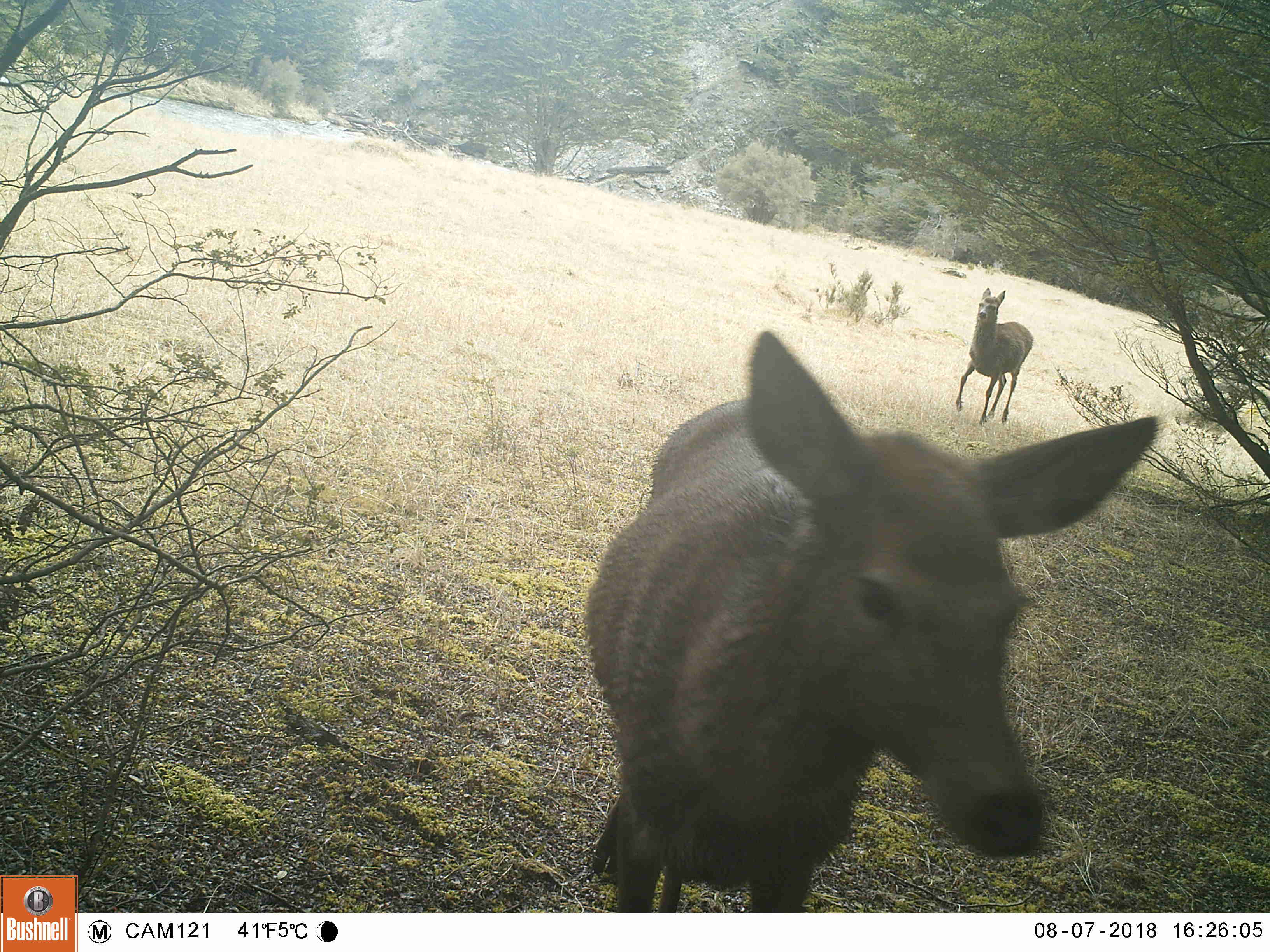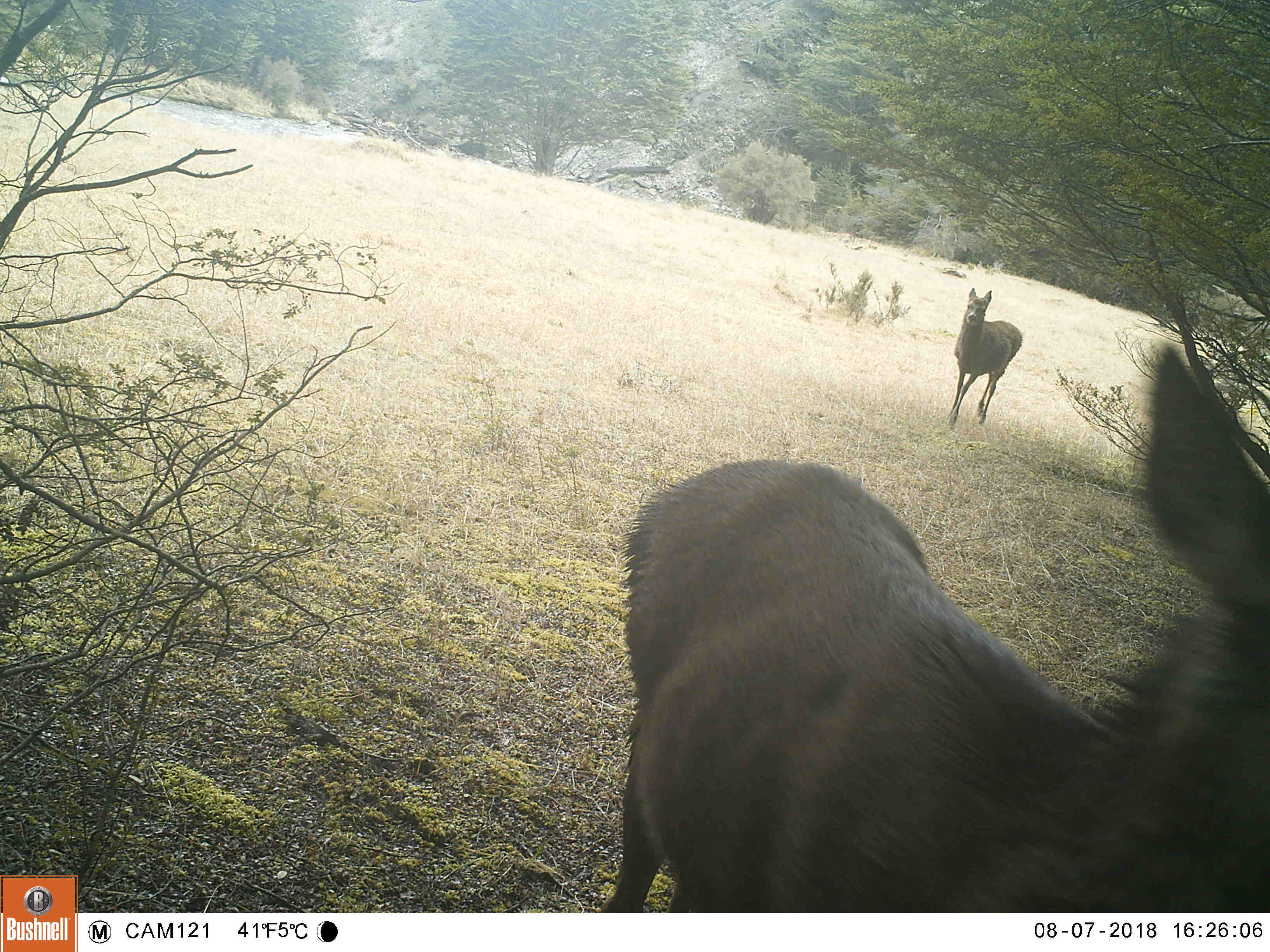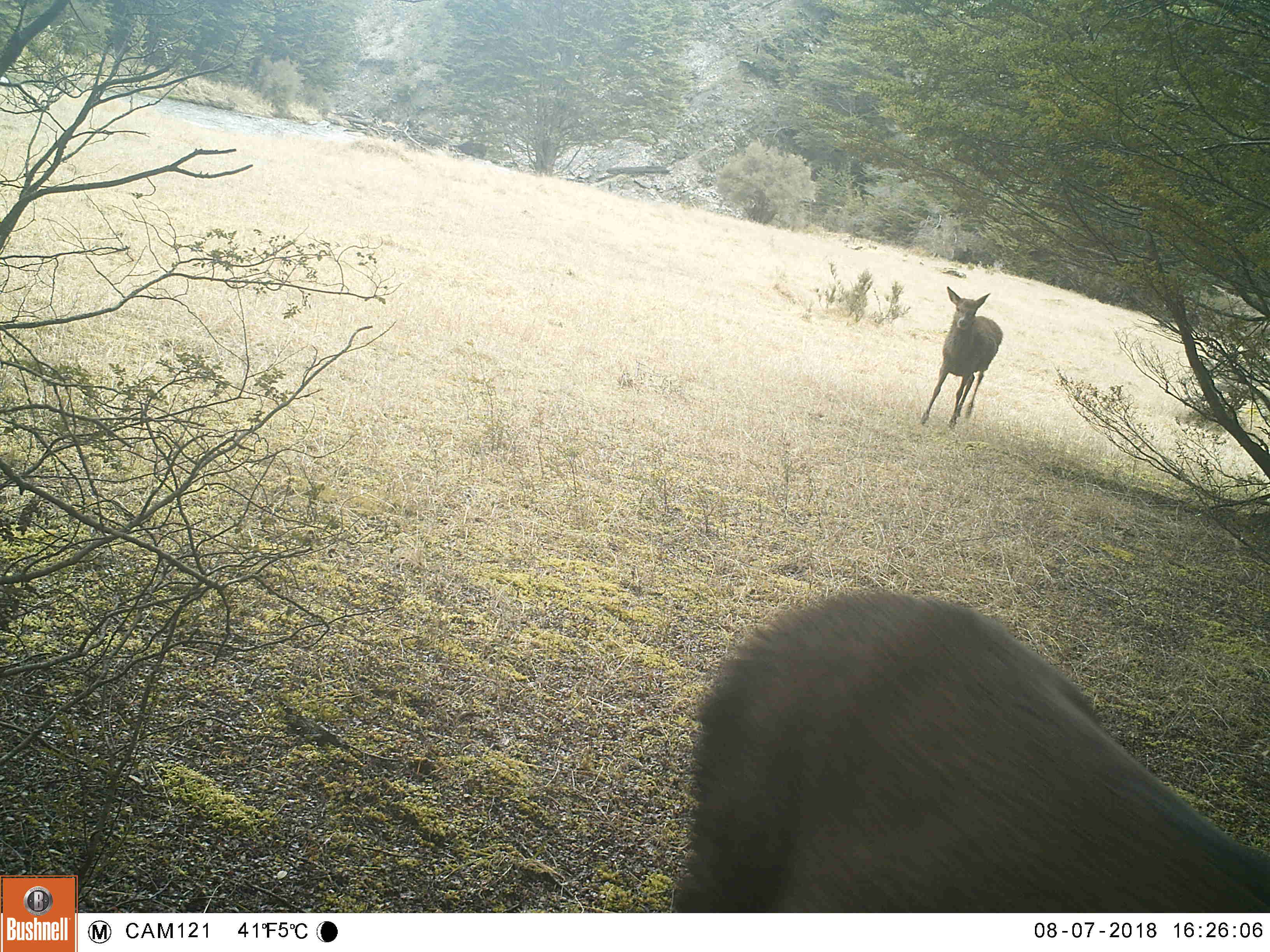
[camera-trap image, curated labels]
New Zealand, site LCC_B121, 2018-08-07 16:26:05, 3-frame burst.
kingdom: Animalia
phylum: Chordata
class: Mammalia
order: Artiodactyla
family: Cervidae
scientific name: Cervidae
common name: deer